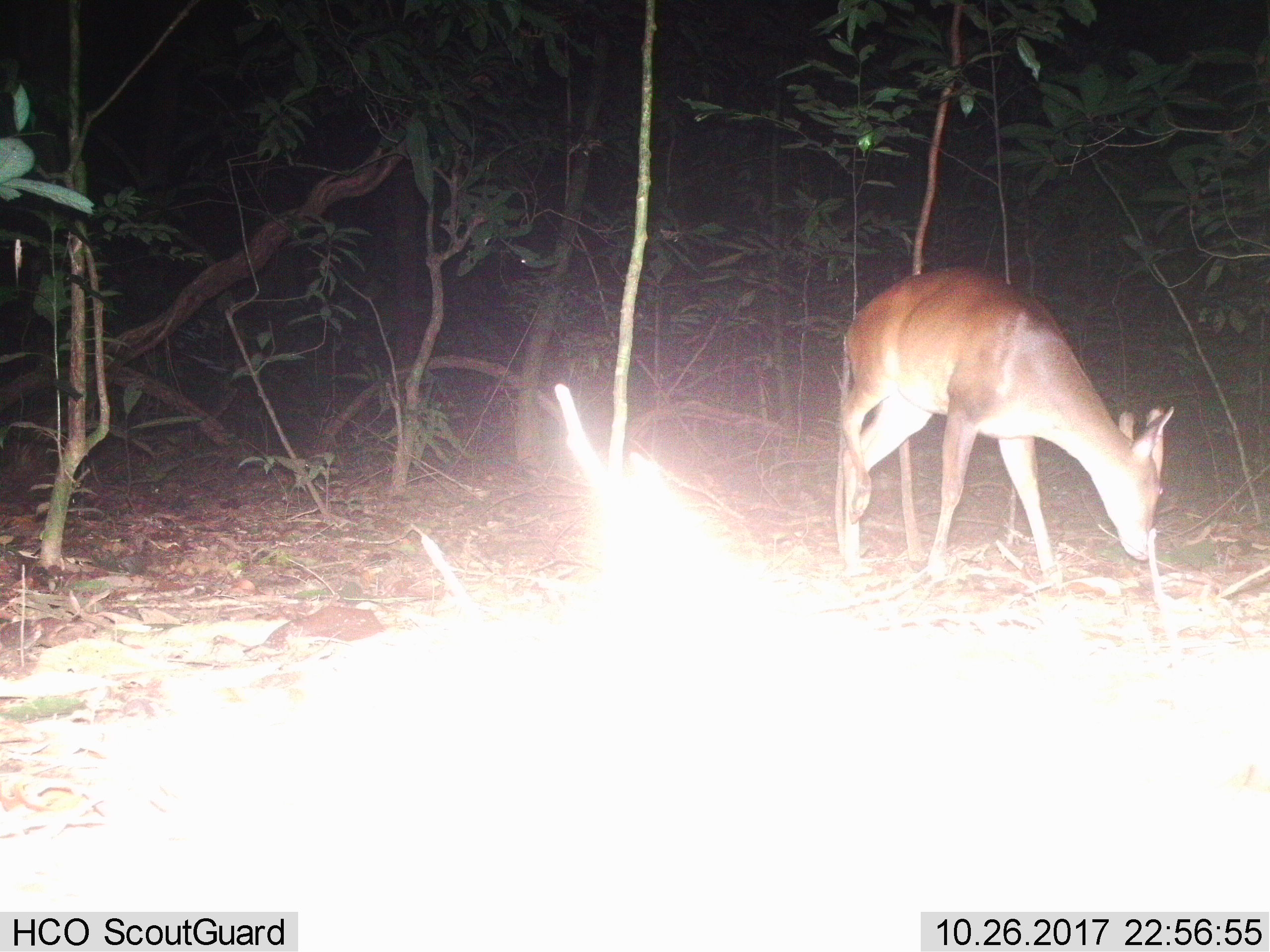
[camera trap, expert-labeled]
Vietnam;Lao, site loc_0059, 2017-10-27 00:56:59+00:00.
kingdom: Animalia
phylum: Chordata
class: Mammalia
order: Artiodactyla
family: Cervidae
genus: Muntiacus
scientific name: Muntiacus vuquangensis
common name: large-antlered muntjac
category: large antlered muntjac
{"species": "large antlered muntjac (large-antlered muntjac) (Muntiacus vuquangensis)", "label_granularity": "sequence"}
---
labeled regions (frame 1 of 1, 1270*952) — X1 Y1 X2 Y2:
large antlered muntjac: 834 263 1176 590